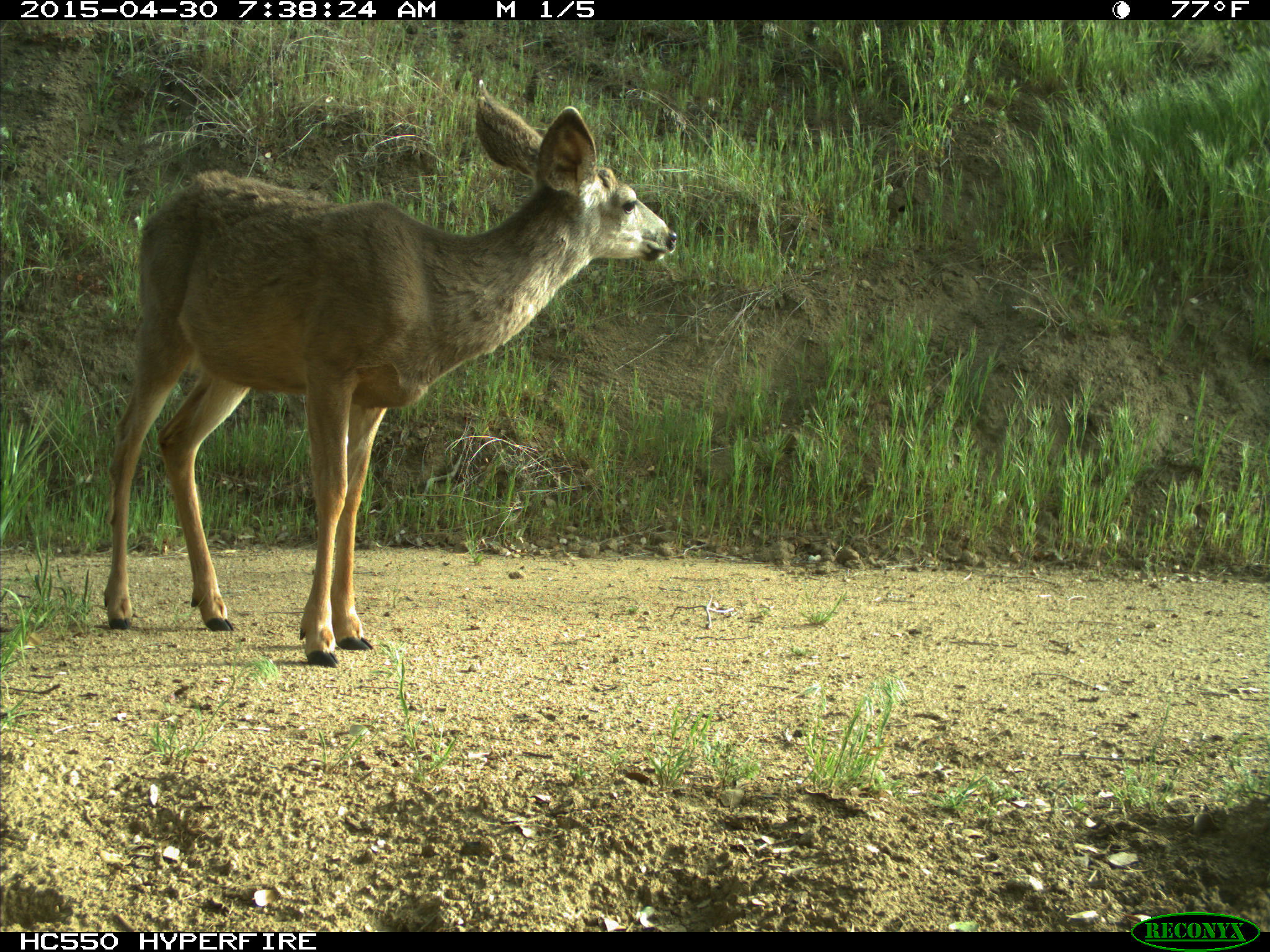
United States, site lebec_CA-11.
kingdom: Animalia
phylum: Chordata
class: Mammalia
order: Artiodactyla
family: Cervidae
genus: Odocoileus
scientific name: Odocoileus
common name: deer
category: unidentified deer